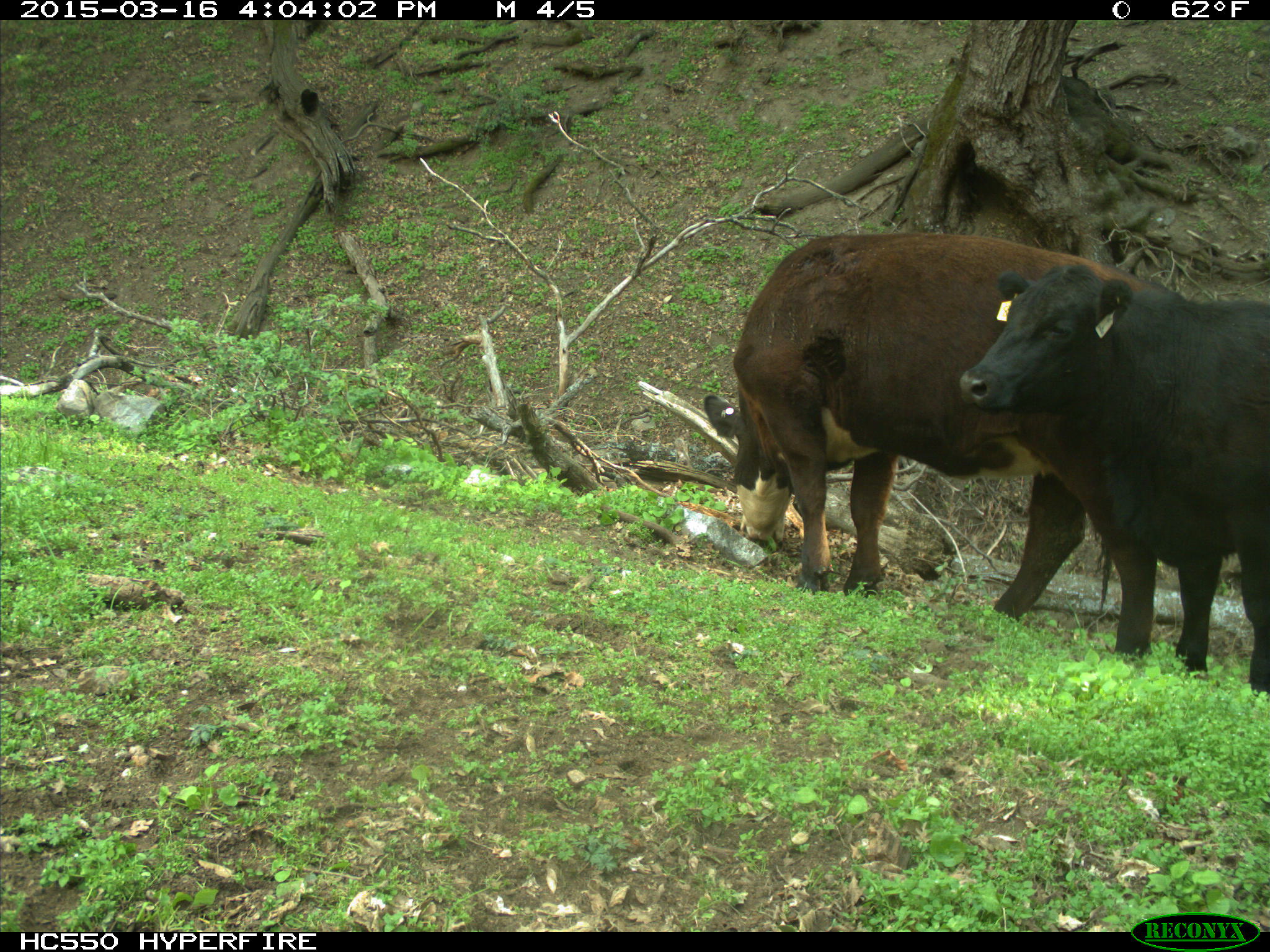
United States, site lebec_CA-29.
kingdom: Animalia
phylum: Chordata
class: Mammalia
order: Artiodactyla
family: Bovidae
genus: Bos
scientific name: Bos taurus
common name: domestic cow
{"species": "Bos taurus (domestic cow)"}